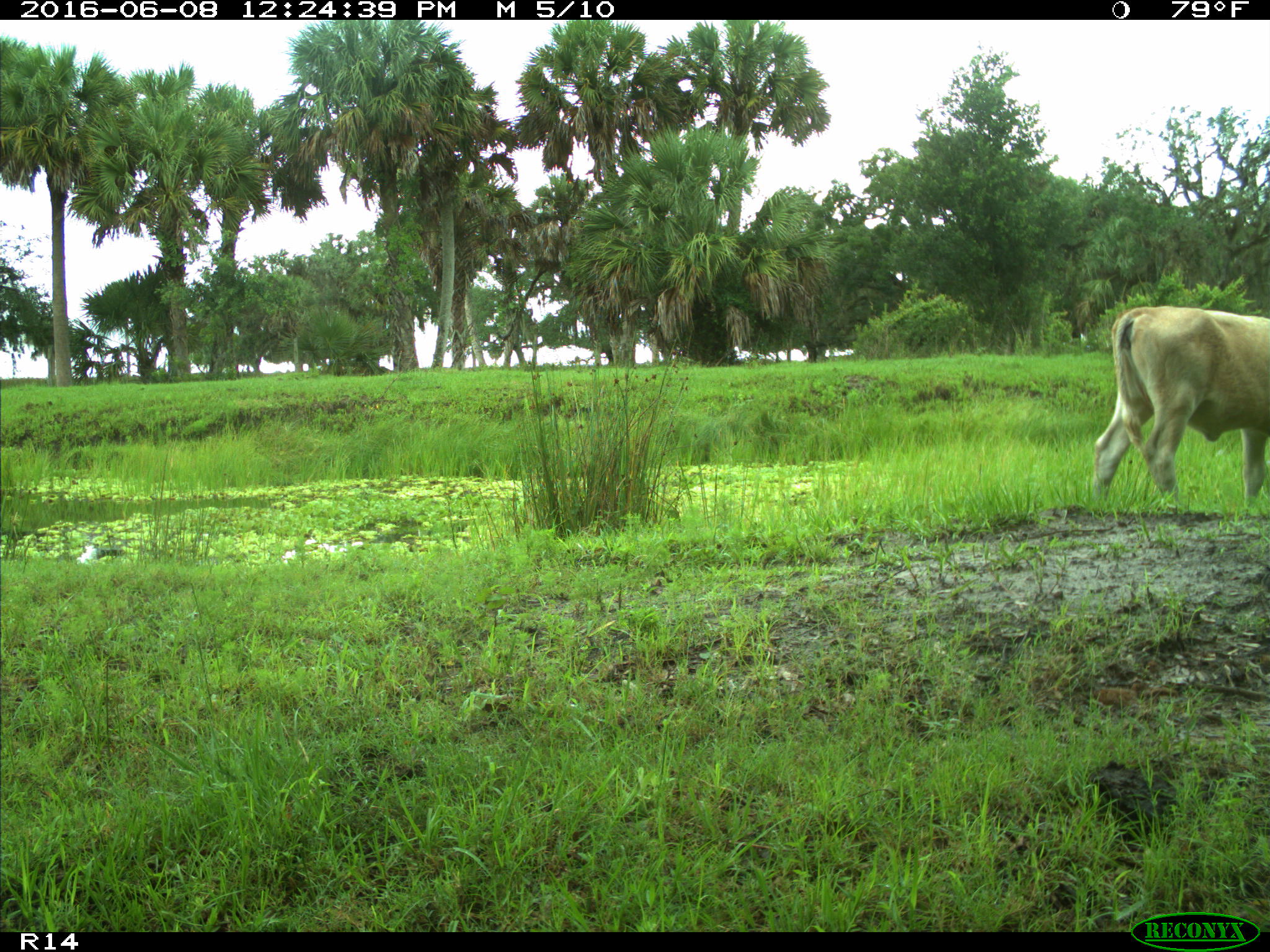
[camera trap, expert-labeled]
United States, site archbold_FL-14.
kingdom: Animalia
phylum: Chordata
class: Mammalia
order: Artiodactyla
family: Bovidae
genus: Bos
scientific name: Bos taurus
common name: domestic cow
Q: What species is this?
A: Bos taurus (domestic cow).